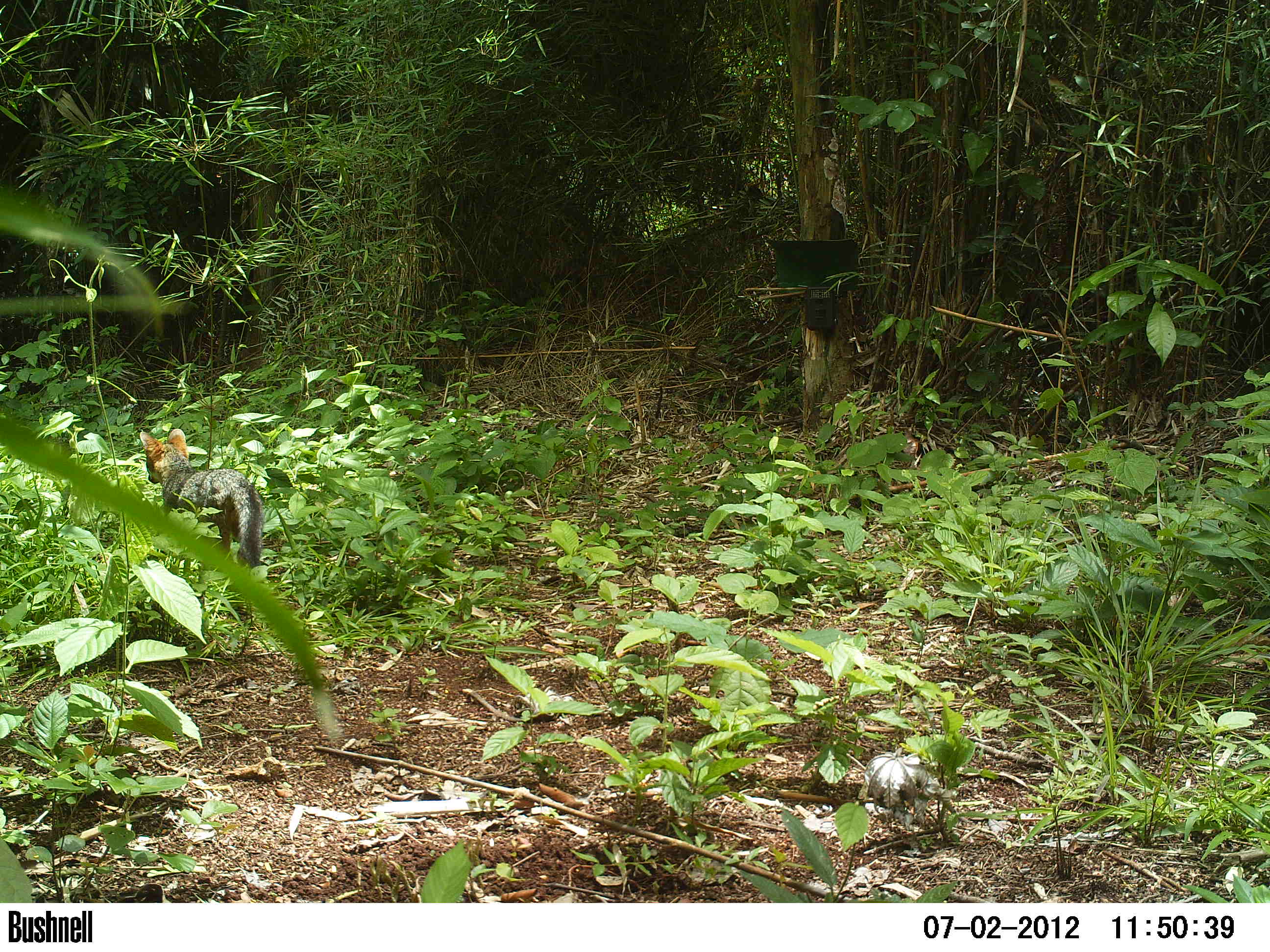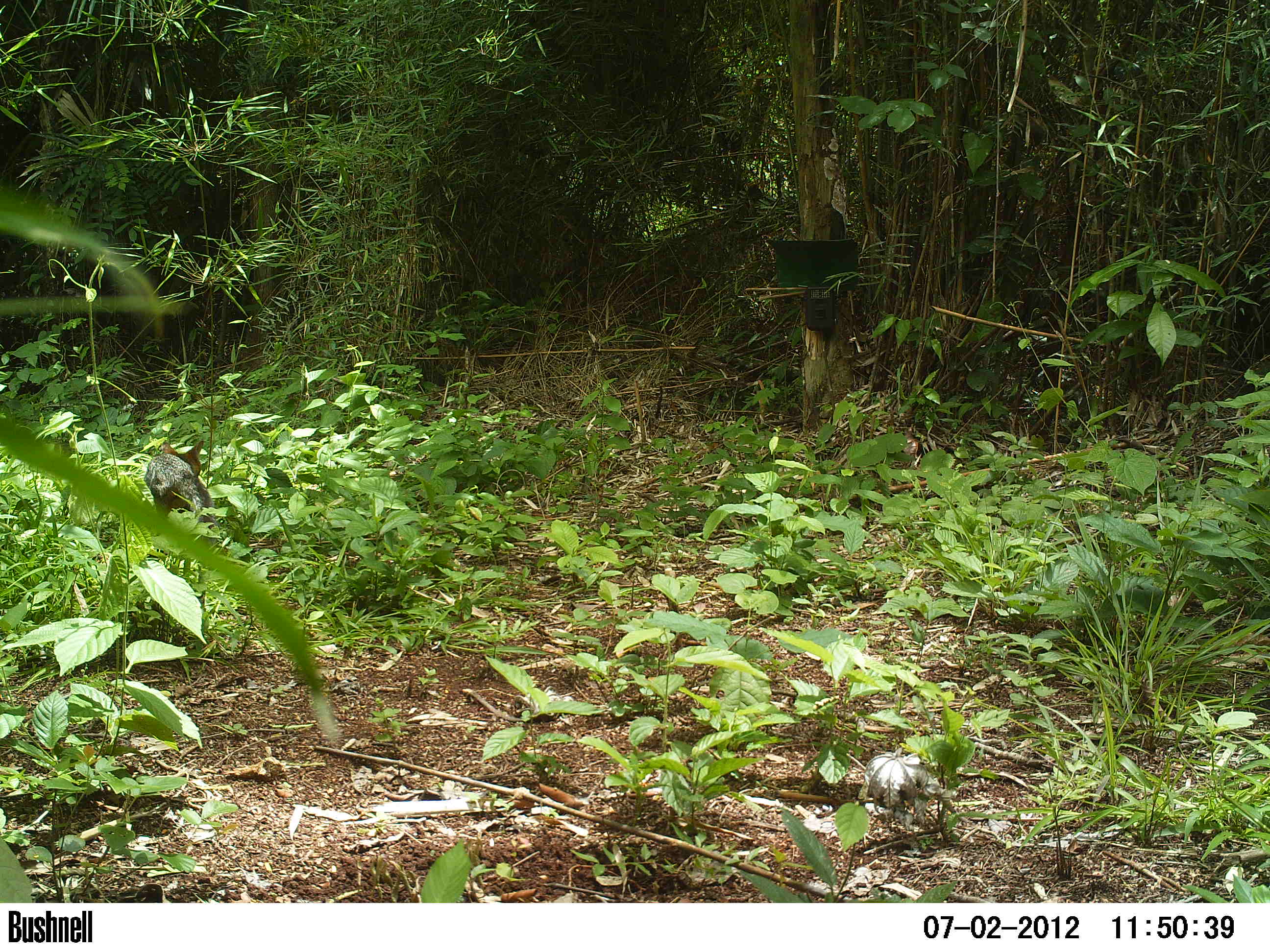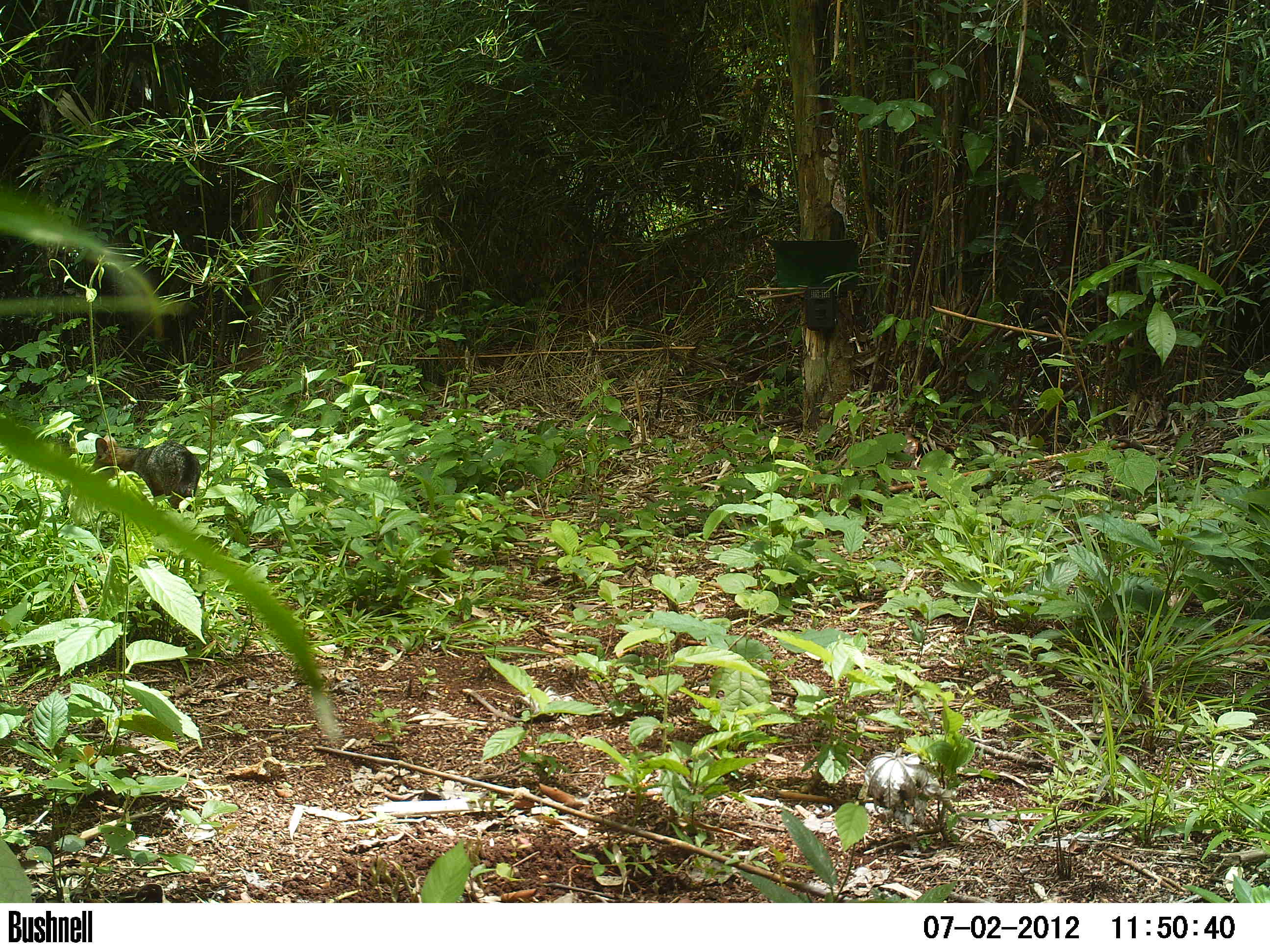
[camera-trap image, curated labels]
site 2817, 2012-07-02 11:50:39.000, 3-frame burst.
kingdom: Animalia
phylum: Chordata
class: Mammalia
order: Carnivora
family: Canidae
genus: Urocyon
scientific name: Urocyon cinereoargenteus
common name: gray fox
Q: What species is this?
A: Urocyon cinereoargenteus (gray fox).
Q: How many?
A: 1.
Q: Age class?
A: Adult.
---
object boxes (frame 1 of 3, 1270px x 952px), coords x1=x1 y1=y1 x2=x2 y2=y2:
urocyon cinereoargenteus: x1=139 y1=428 x2=265 y2=576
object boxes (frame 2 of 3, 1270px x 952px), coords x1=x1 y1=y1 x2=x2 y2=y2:
urocyon cinereoargenteus: x1=142 y1=438 x2=221 y2=543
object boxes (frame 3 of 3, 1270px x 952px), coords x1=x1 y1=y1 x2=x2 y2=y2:
urocyon cinereoargenteus: x1=89 y1=434 x2=201 y2=513